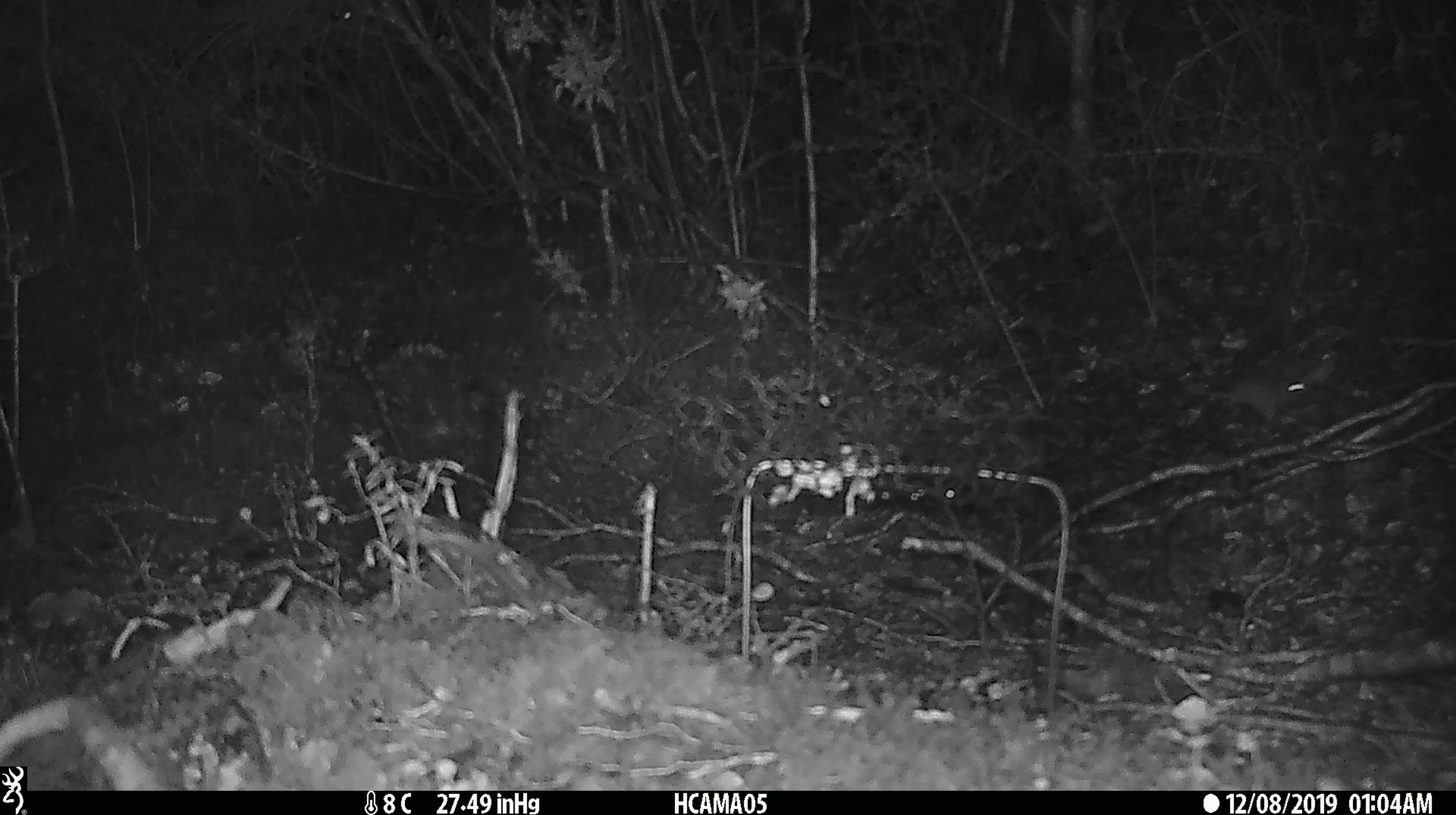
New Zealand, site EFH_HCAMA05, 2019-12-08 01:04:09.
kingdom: Animalia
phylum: Chordata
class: Mammalia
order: Rodentia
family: Muridae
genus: Mus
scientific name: Mus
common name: mouse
Mouse (Mus).